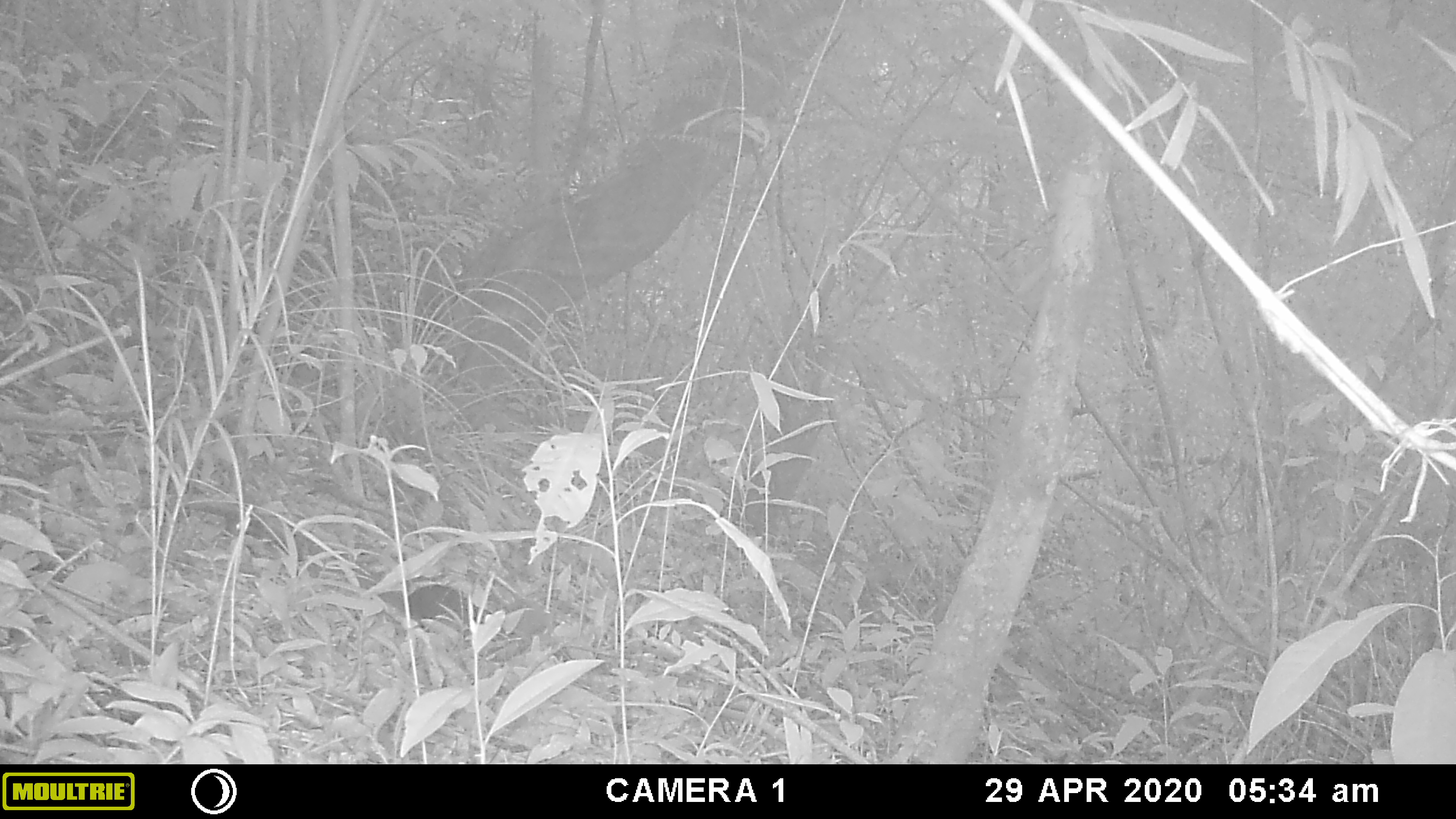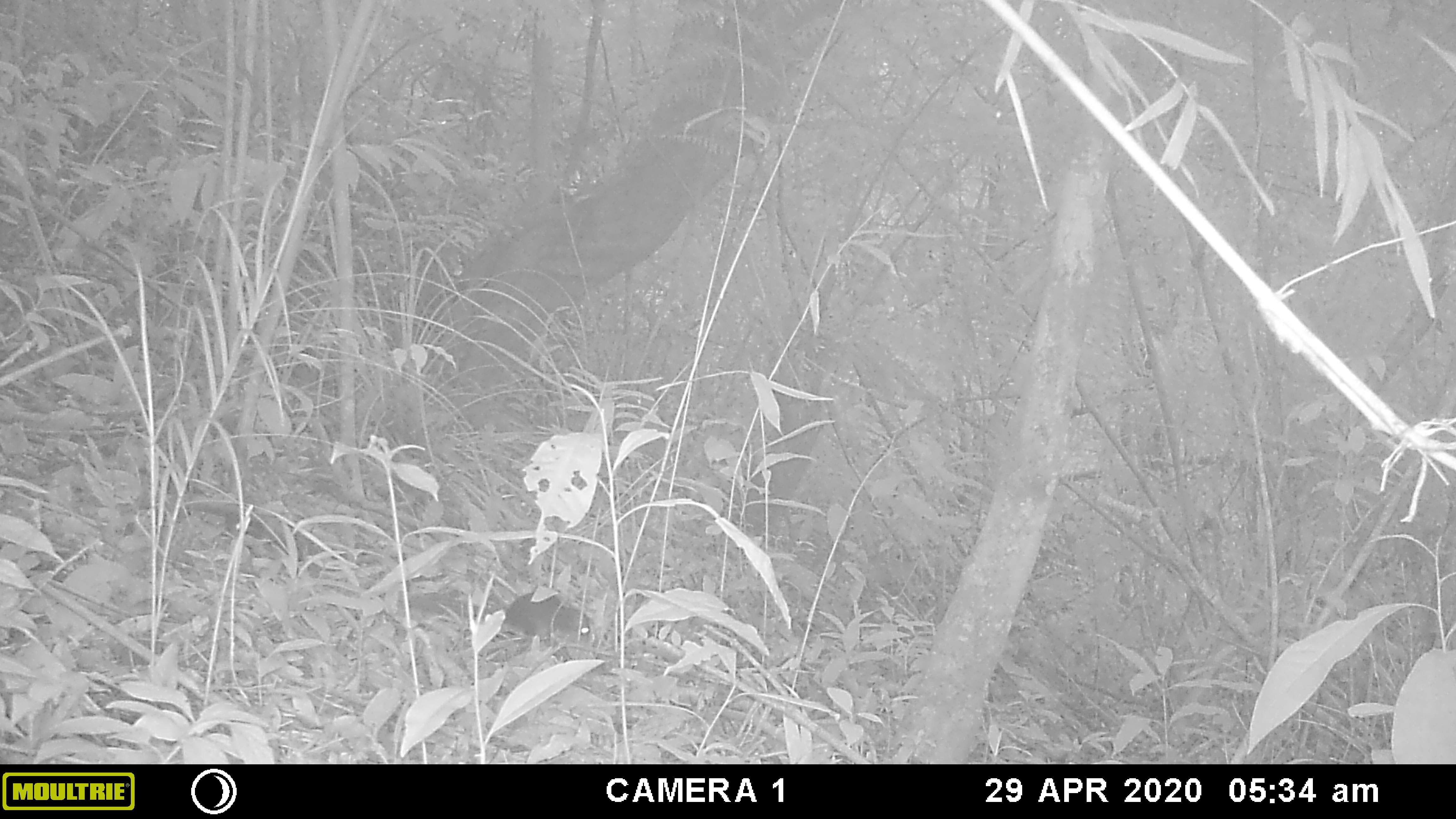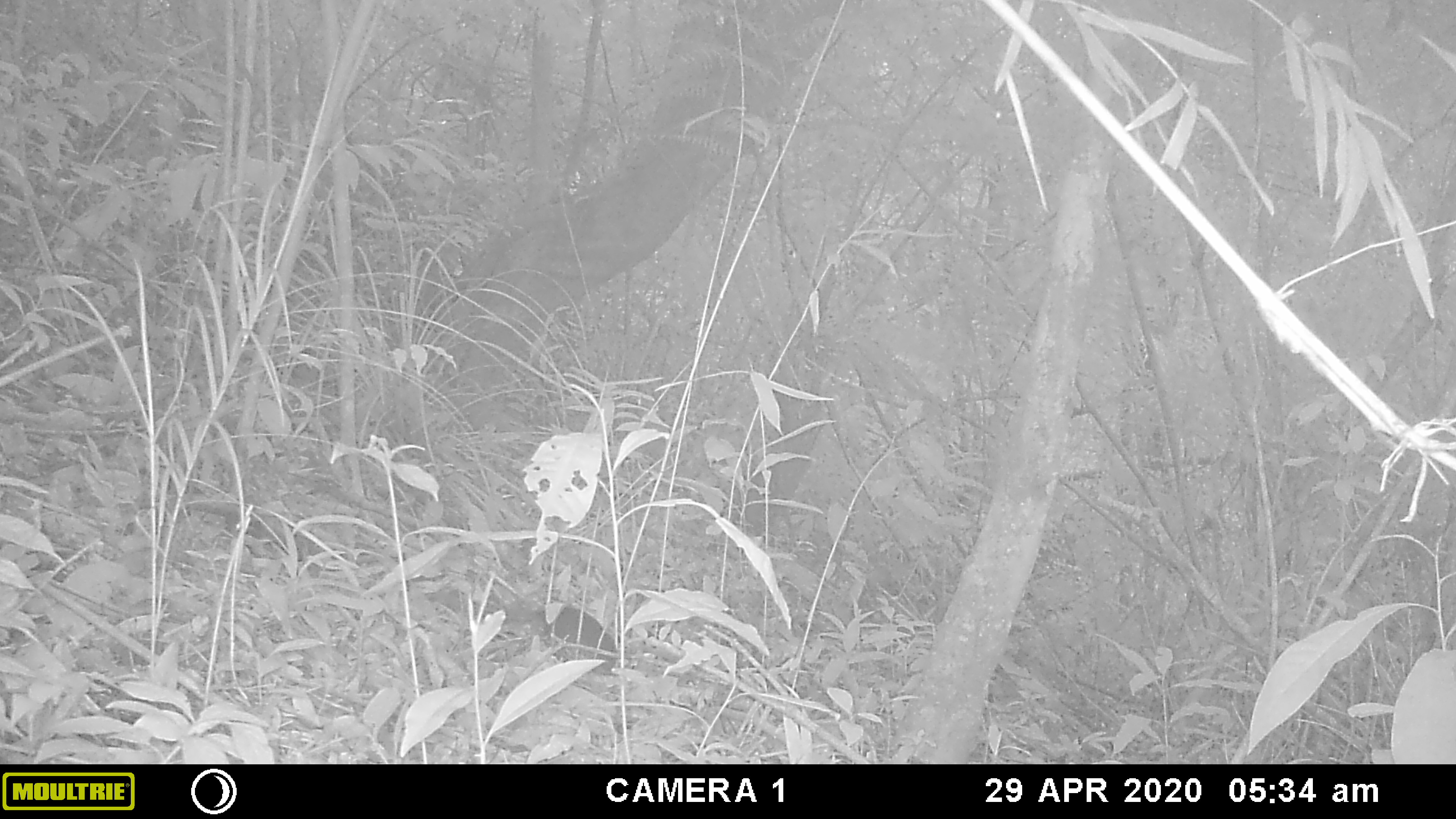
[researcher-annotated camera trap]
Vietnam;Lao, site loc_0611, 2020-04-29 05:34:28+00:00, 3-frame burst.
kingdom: Animalia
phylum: Chordata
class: Mammalia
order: Rodentia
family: Sciuridae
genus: Dremomys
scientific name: Dremomys rufigenis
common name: red-cheeked squirrel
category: red cheeked squirrel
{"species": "red cheeked squirrel (red-cheeked squirrel) (Dremomys rufigenis)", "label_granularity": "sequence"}